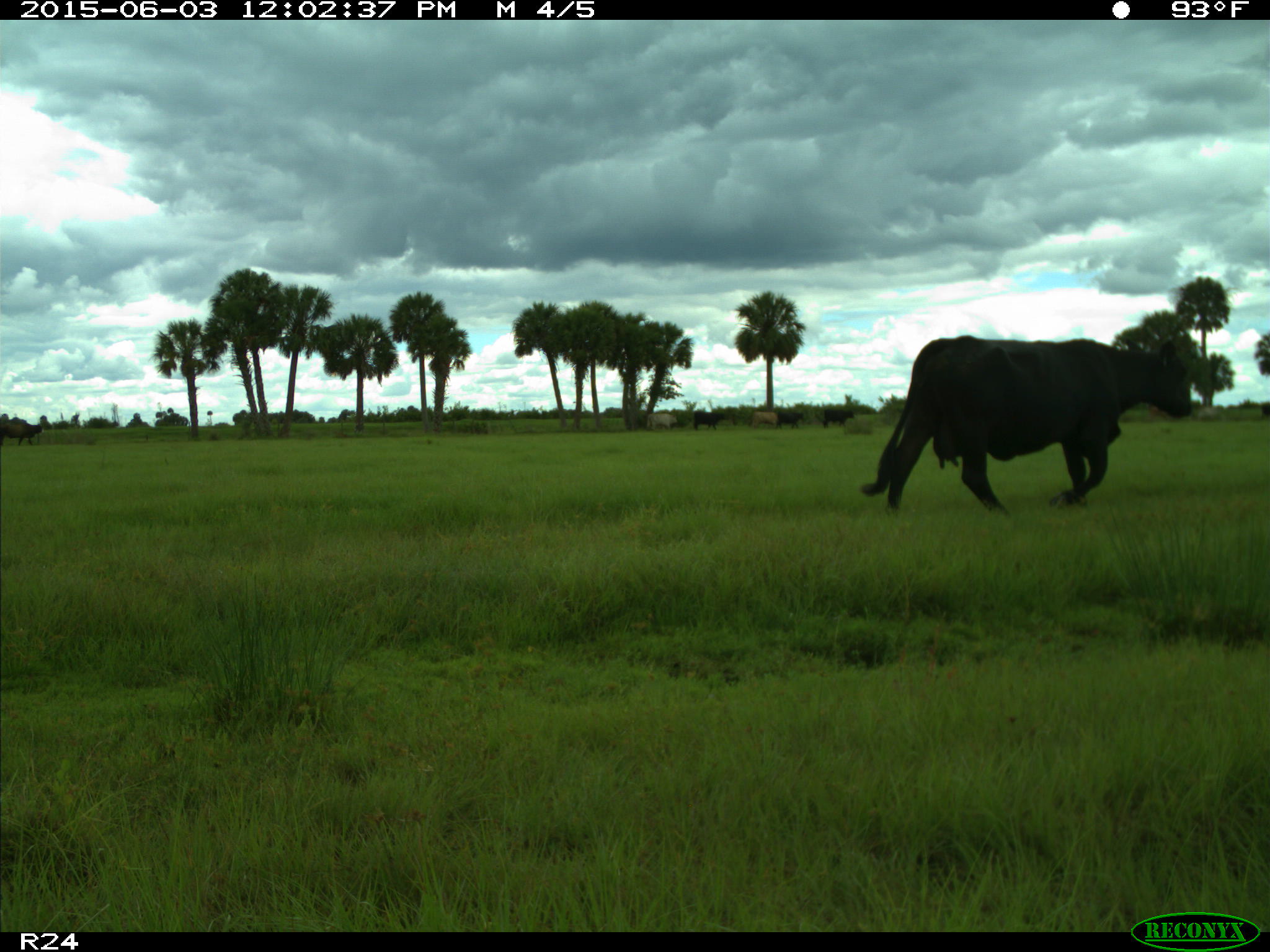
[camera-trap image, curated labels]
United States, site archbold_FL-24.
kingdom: Animalia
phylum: Chordata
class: Mammalia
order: Artiodactyla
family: Bovidae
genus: Bos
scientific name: Bos taurus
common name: domestic cow